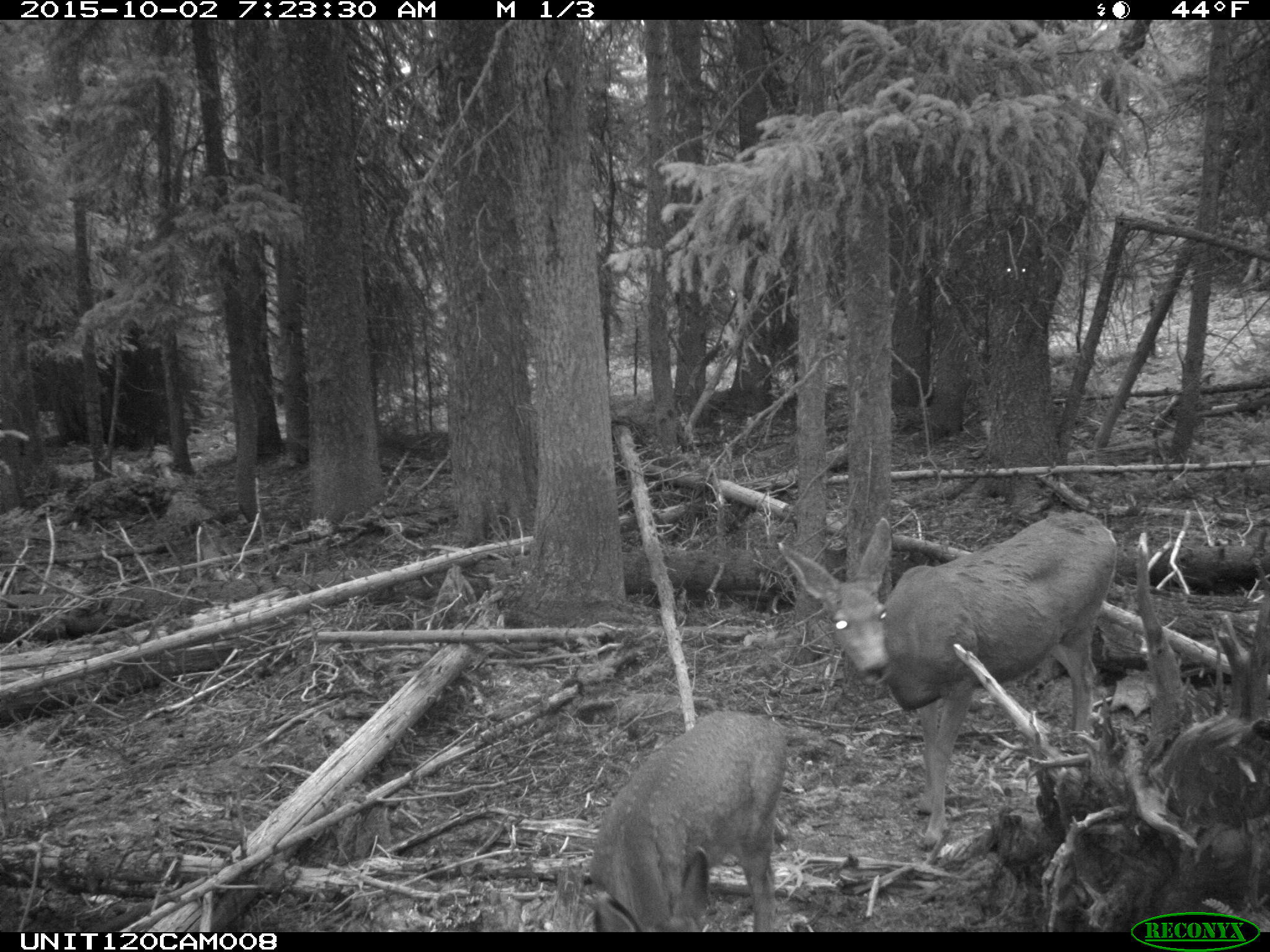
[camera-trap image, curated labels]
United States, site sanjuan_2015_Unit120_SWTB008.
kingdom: Animalia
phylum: Chordata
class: Mammalia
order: Artiodactyla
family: Cervidae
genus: Odocoileus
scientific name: Odocoileus hemionus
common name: mule deer